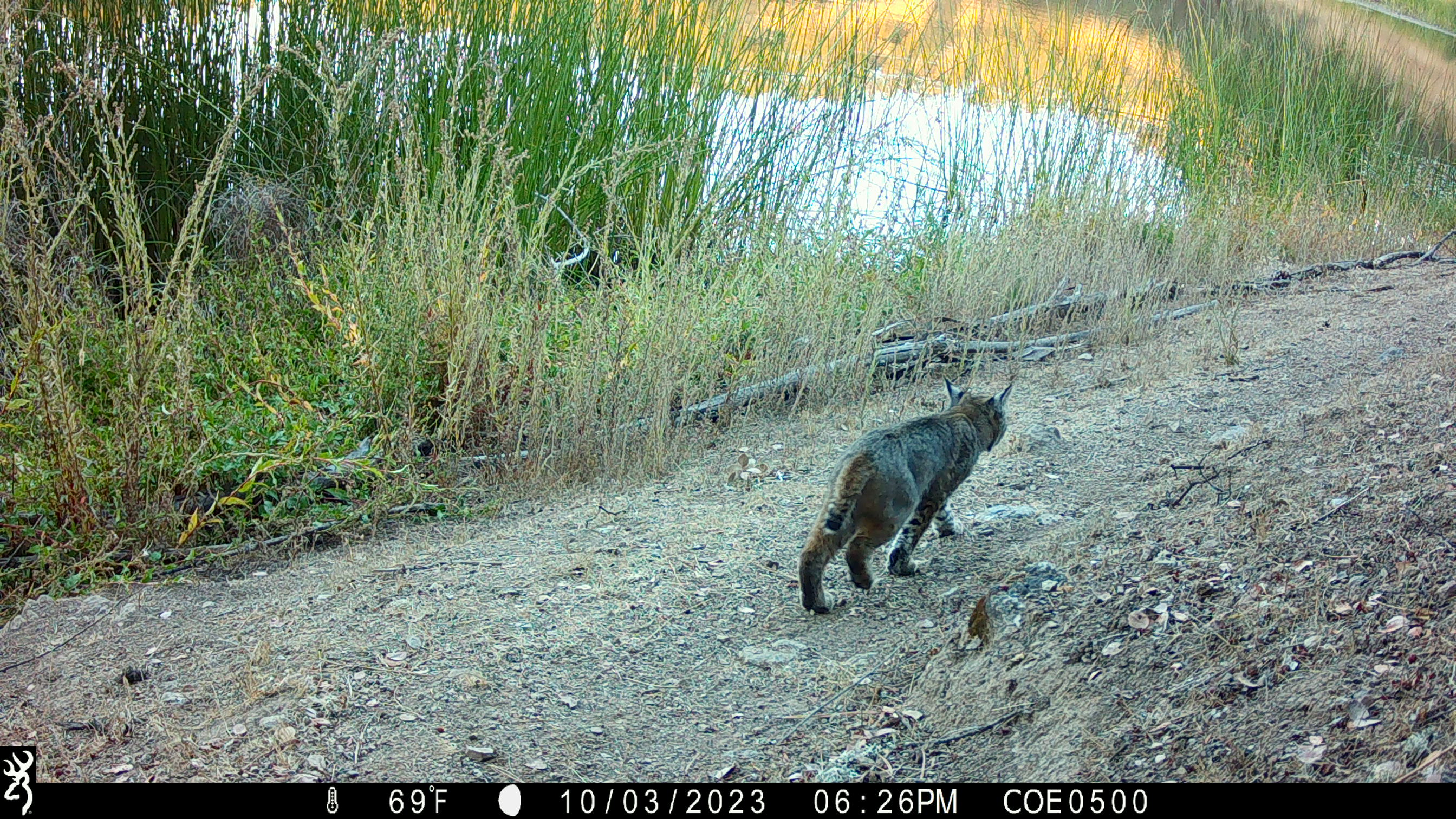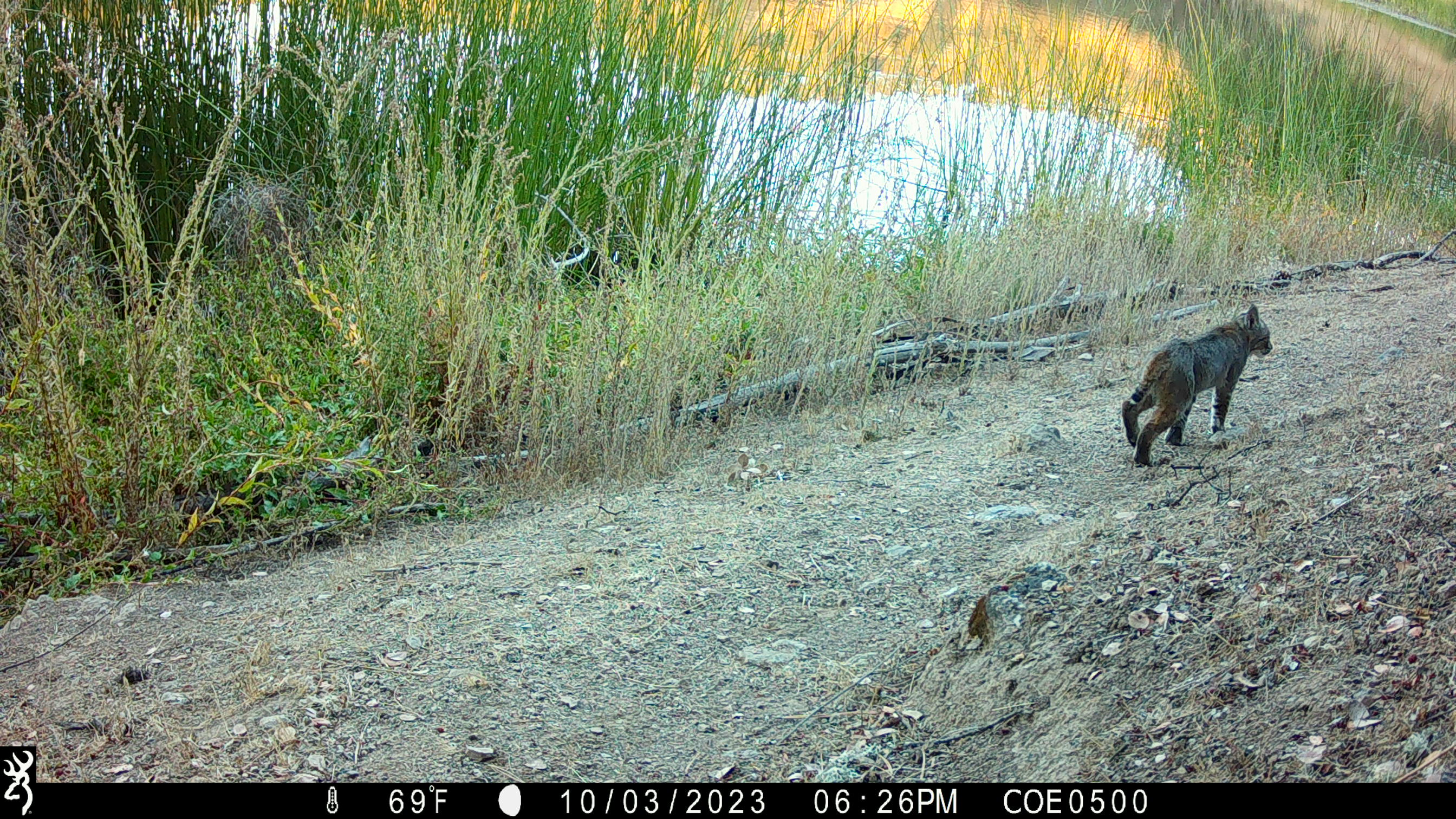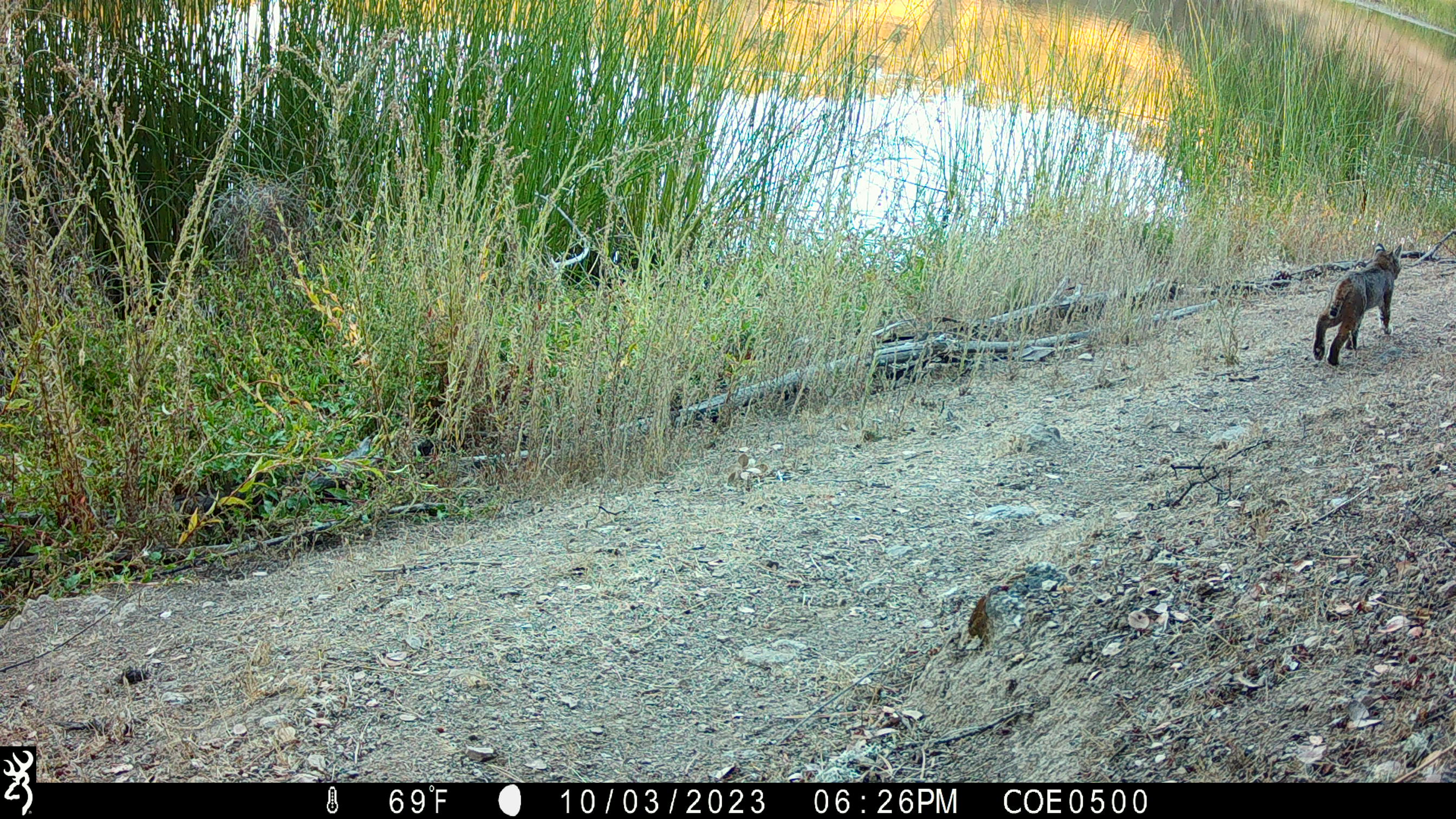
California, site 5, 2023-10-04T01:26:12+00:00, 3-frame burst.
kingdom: Animalia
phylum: Chordata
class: Mammalia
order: Carnivora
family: Felidae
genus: Lynx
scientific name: Lynx rufus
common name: bobcat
Bobcat (Lynx rufus).